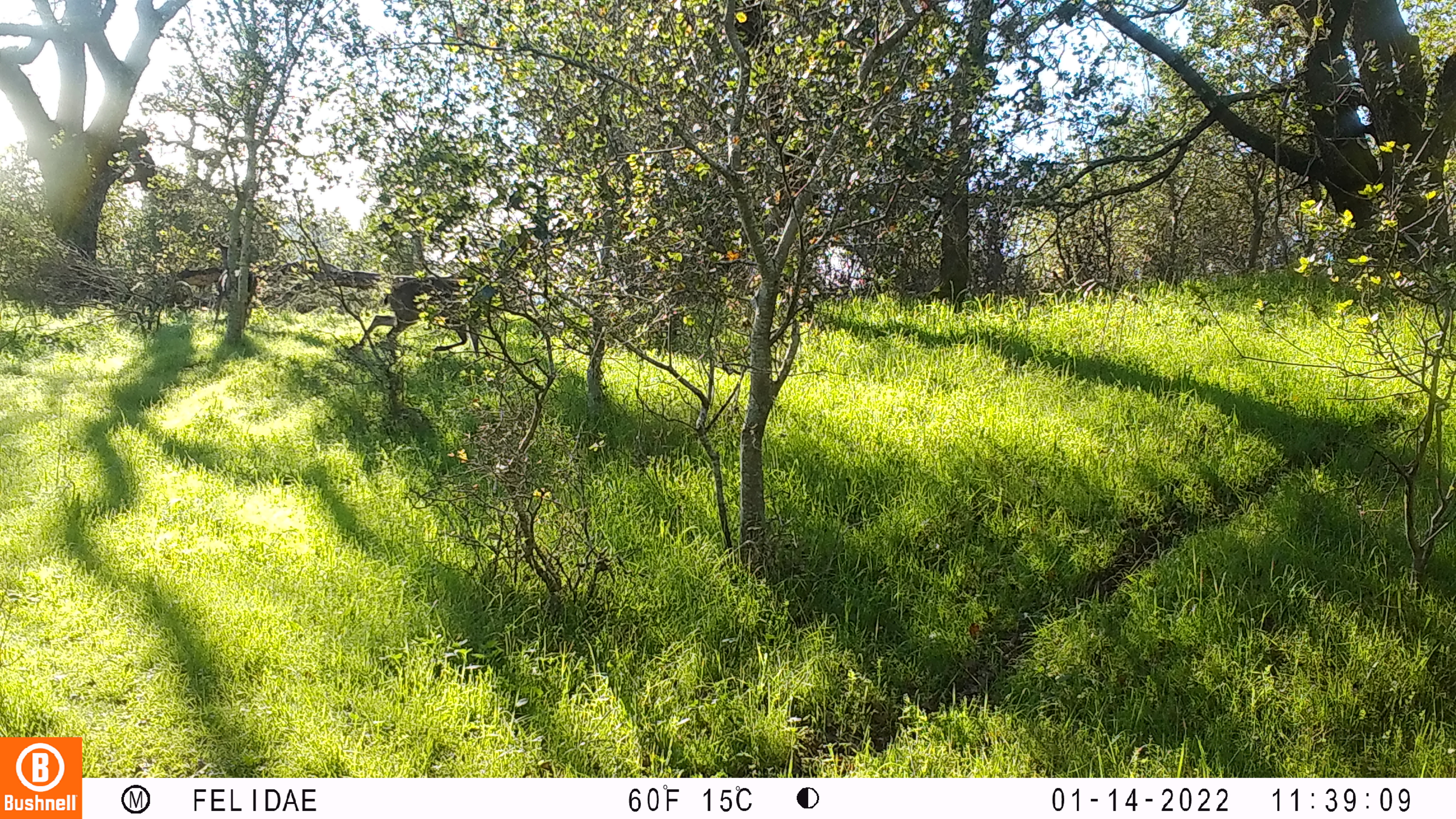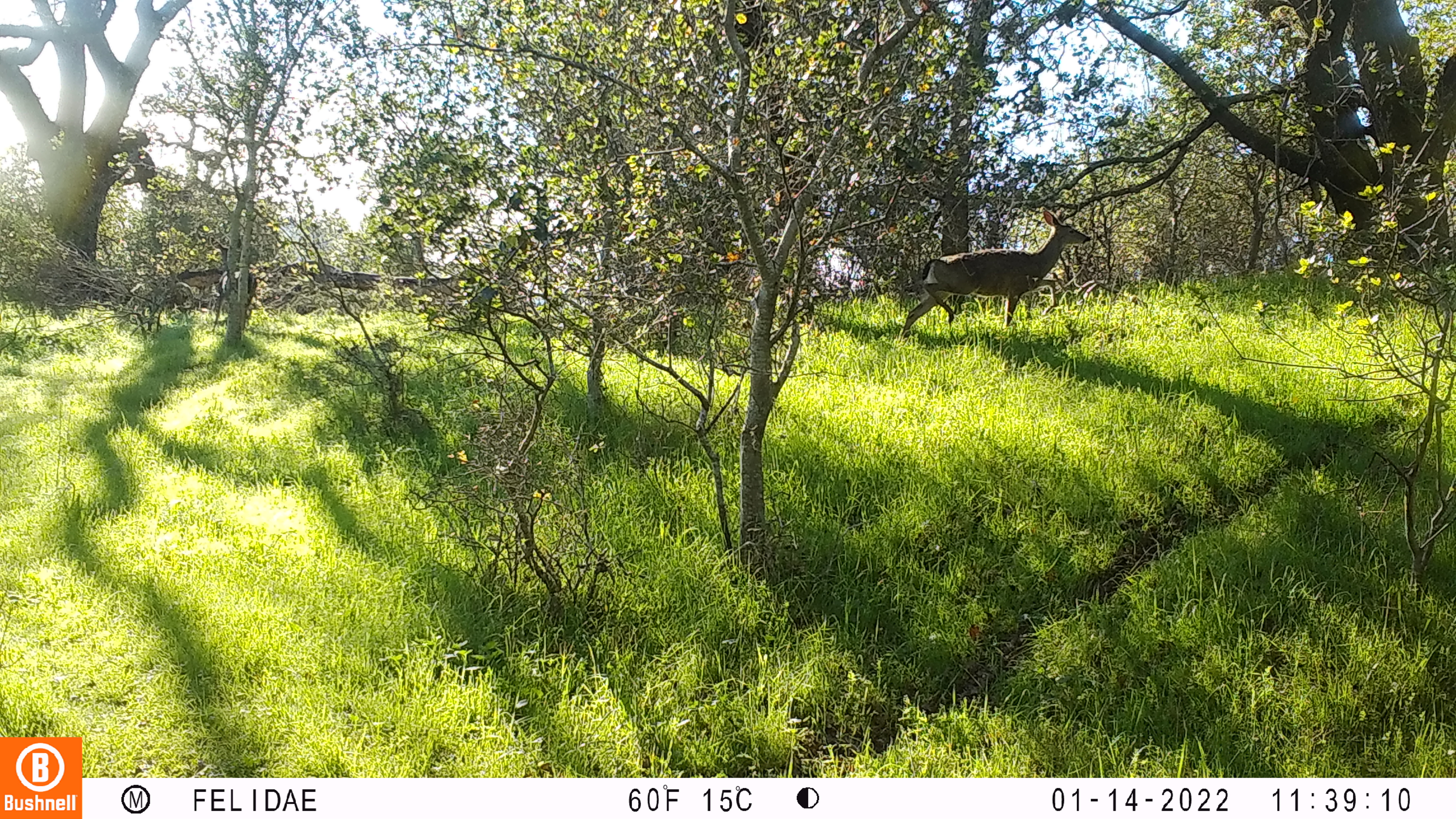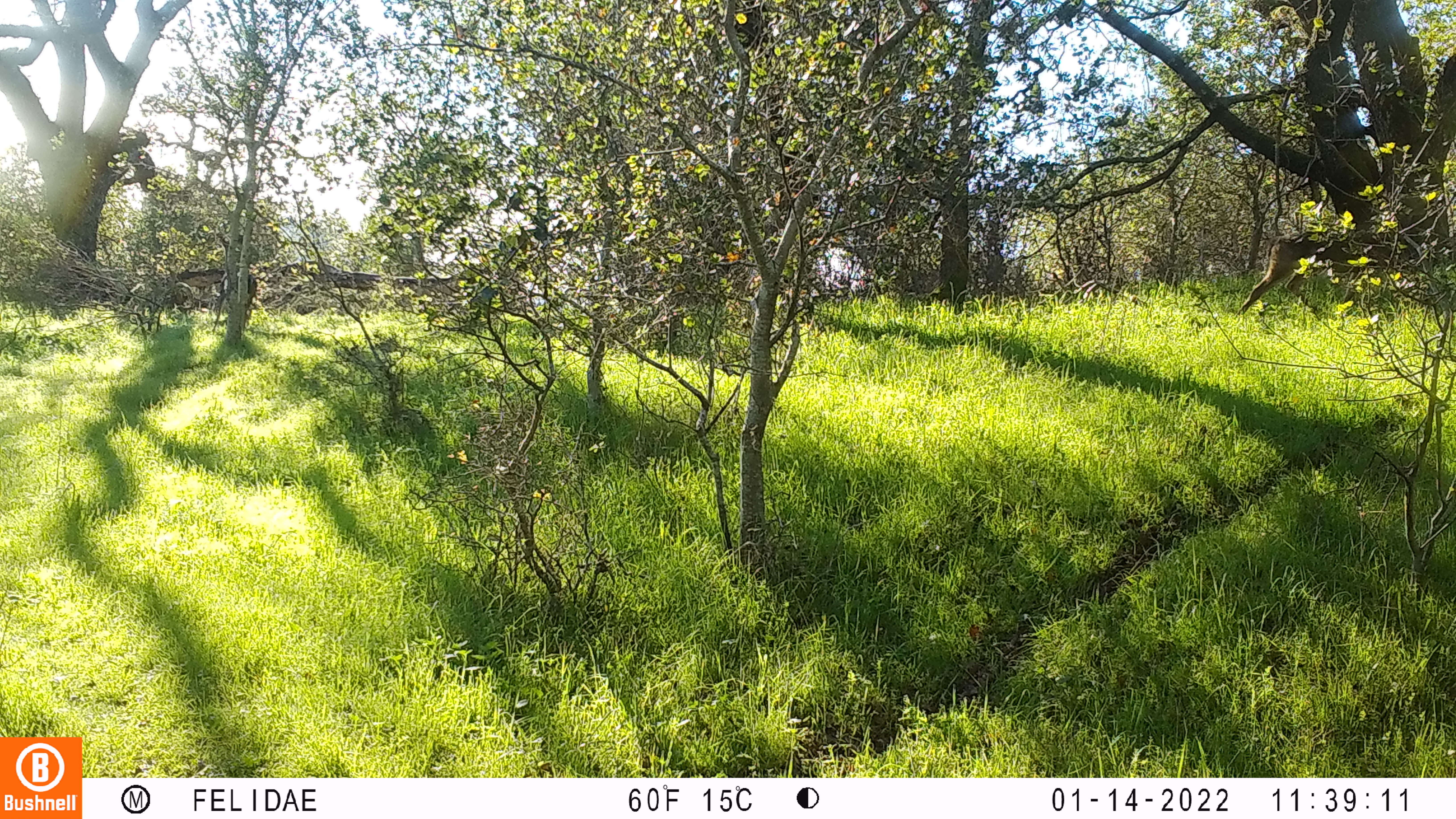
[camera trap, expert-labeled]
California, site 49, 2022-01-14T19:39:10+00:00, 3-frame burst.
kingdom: Animalia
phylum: Chordata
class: Mammalia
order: Artiodactyla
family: Cervidae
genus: Odocoileus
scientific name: Odocoileus hemionus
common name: mule deer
Mule deer (Odocoileus hemionus).